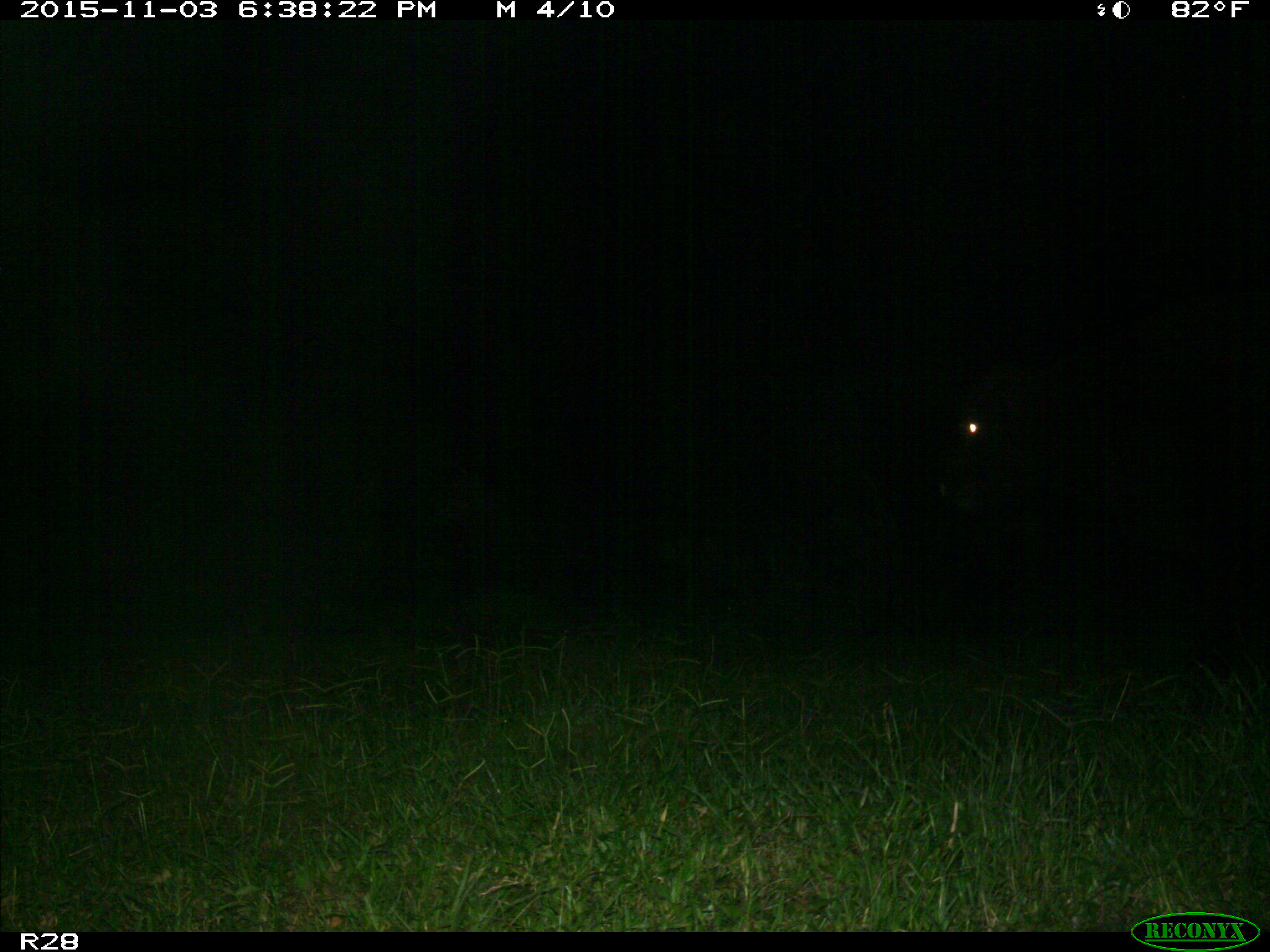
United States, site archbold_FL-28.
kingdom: Animalia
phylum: Chordata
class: Mammalia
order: Artiodactyla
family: Bovidae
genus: Bos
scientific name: Bos taurus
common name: domestic cow